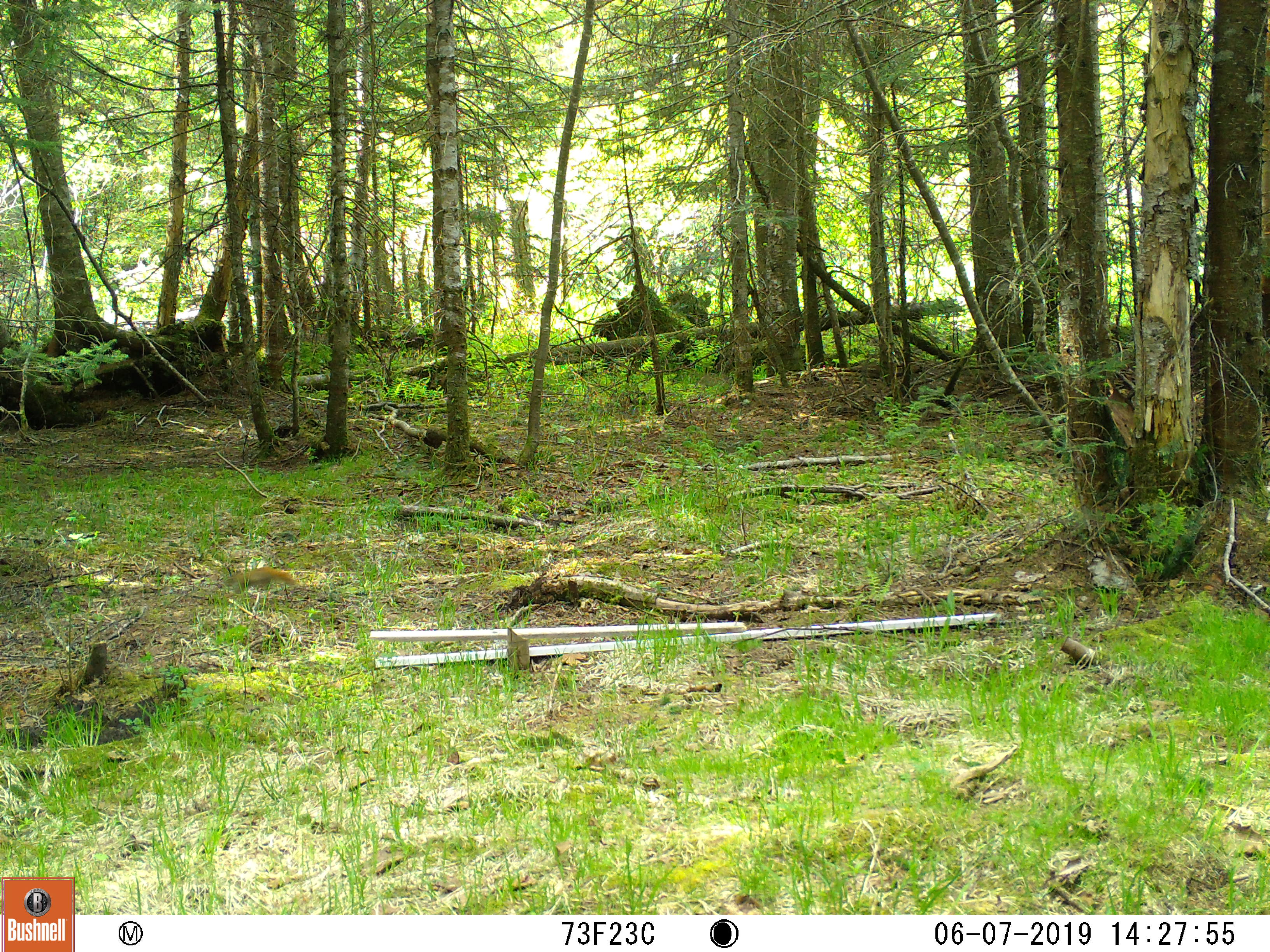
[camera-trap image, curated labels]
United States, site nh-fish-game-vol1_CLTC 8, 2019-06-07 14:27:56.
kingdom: Animalia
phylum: Chordata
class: Mammalia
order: Rodentia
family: Sciuridae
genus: Tamiasciurus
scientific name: Tamiasciurus hudsonicus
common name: red squirrel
Red squirrel (Tamiasciurus hudsonicus).